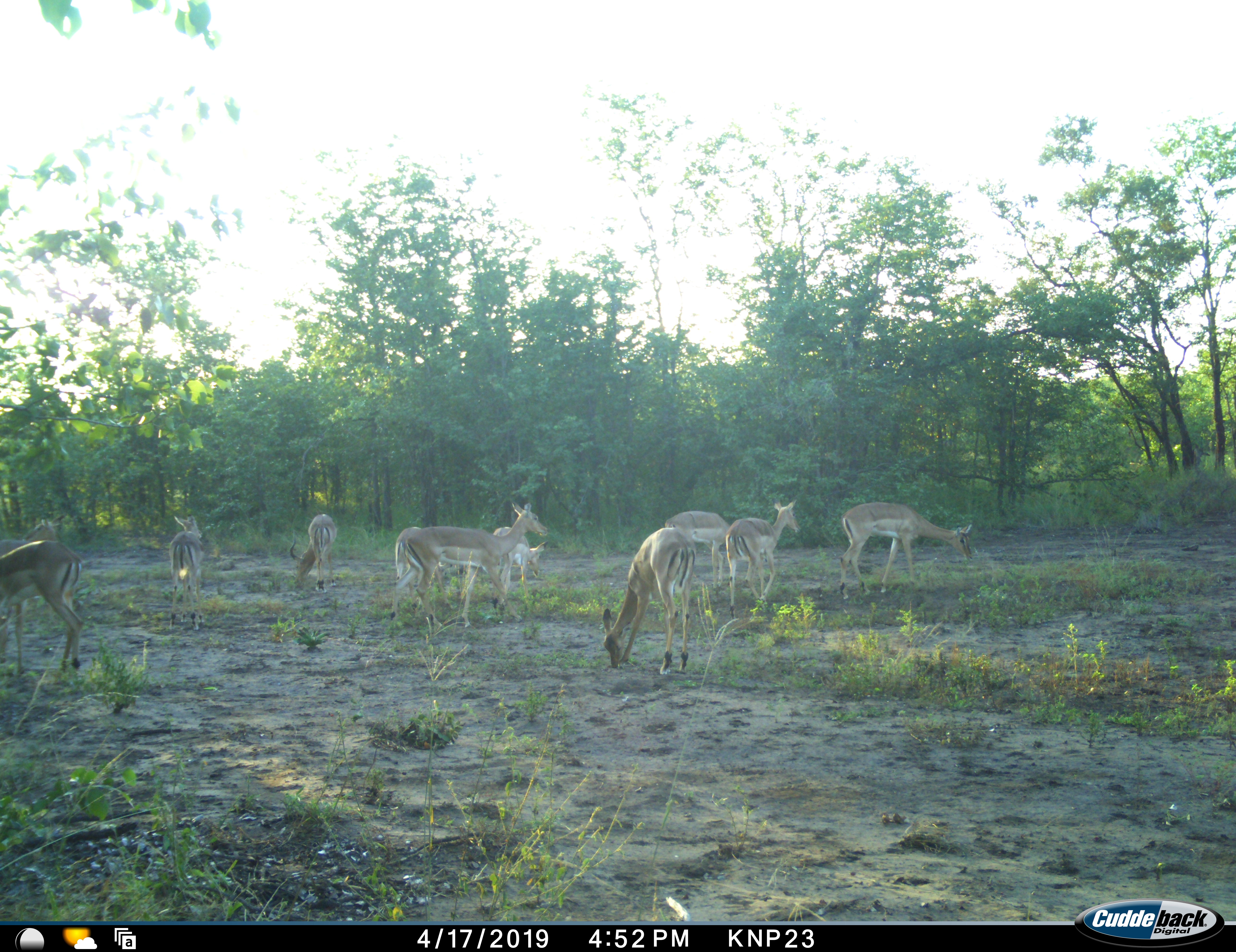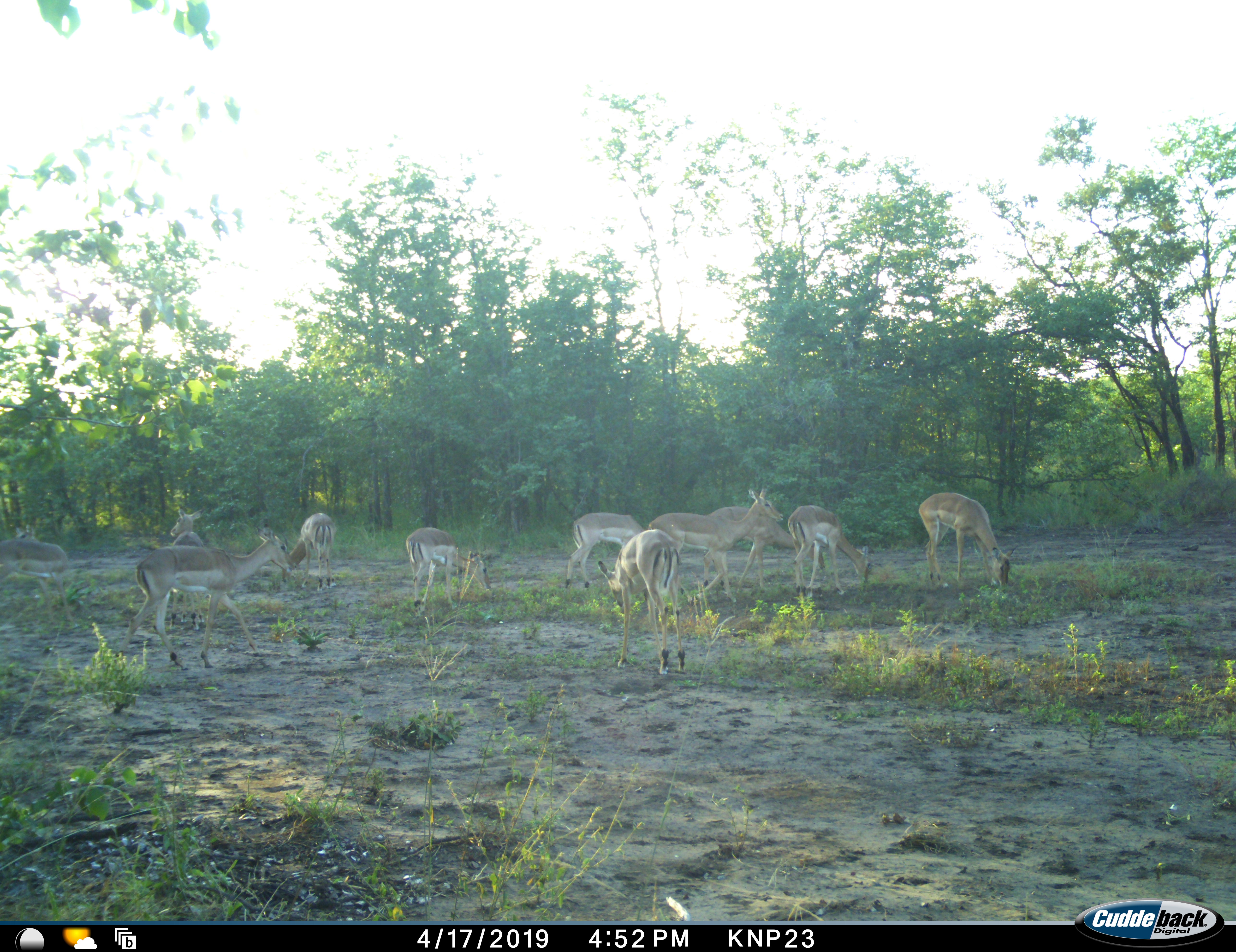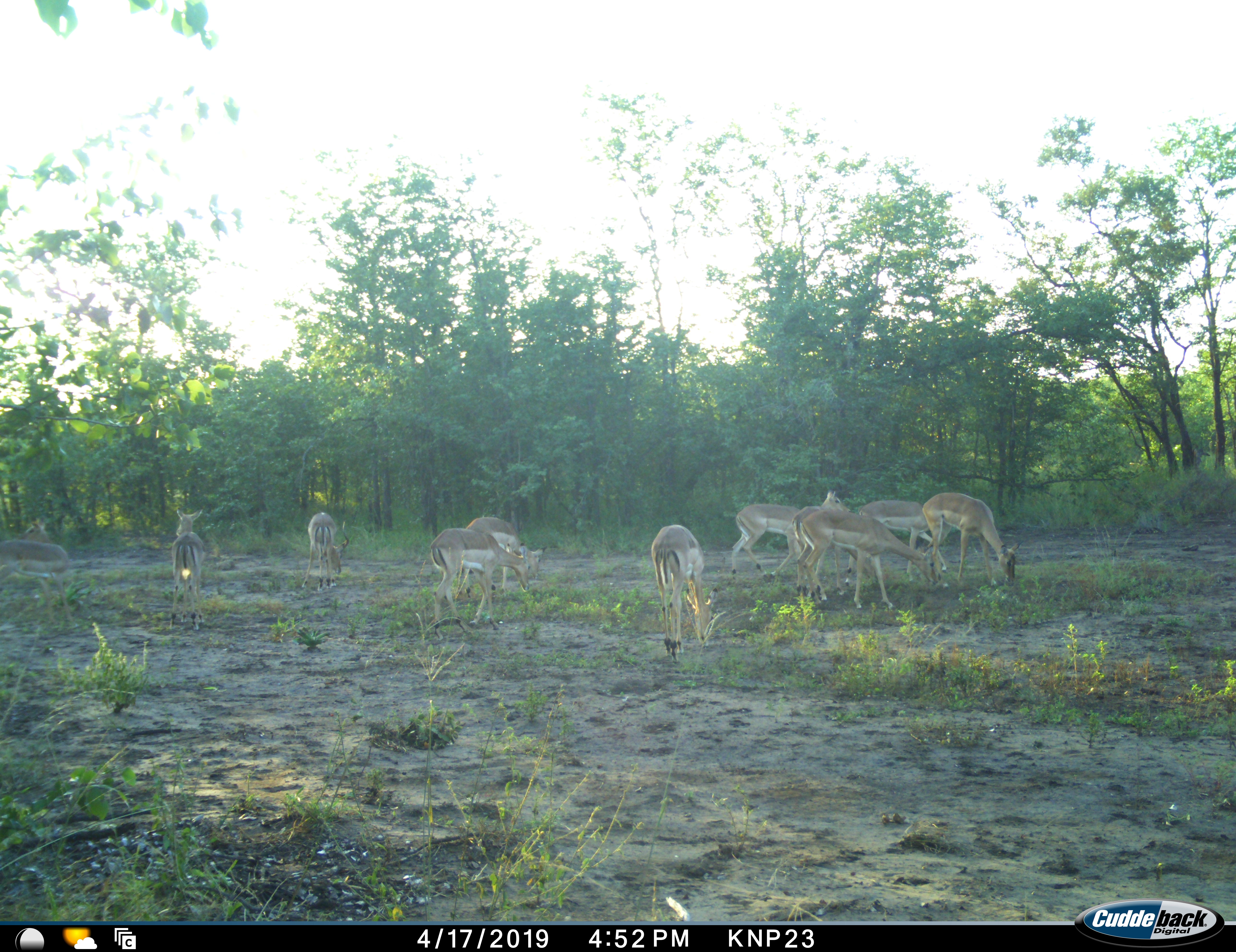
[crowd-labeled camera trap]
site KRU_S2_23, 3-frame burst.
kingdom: Animalia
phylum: Chordata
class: Mammalia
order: Artiodactyla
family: Bovidae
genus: Aepyceros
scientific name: Aepyceros melampus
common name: impala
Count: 10.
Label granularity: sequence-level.